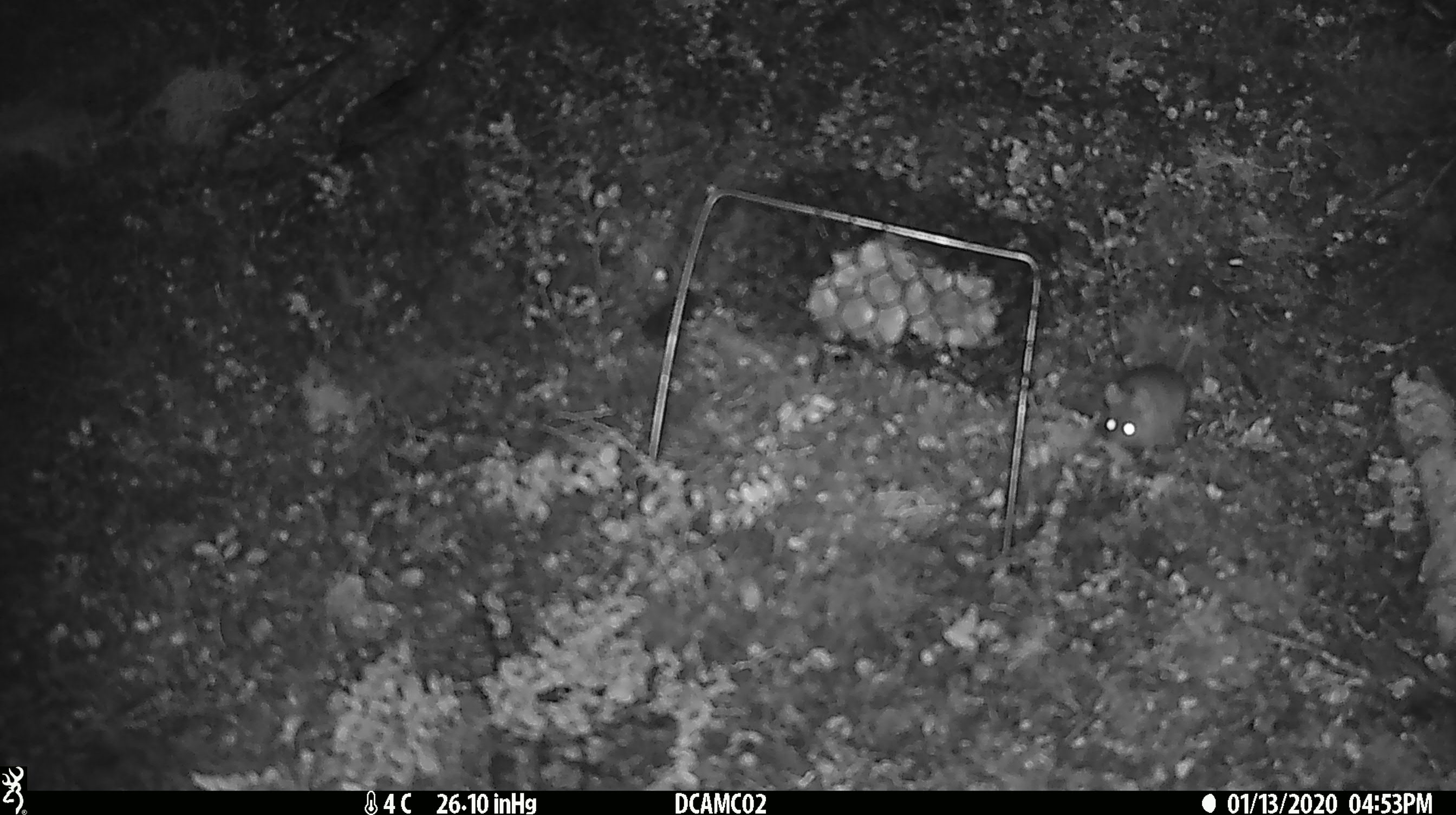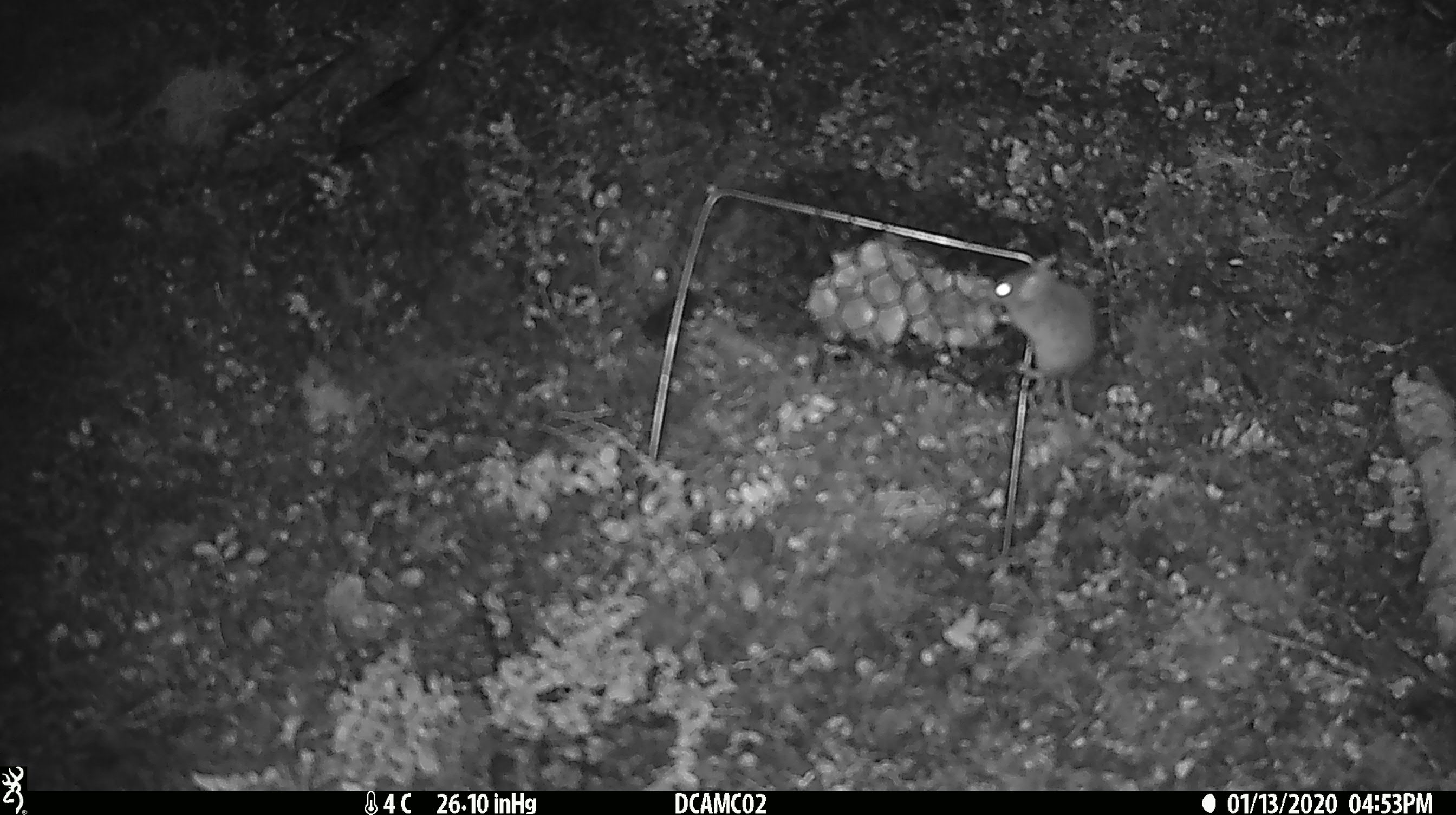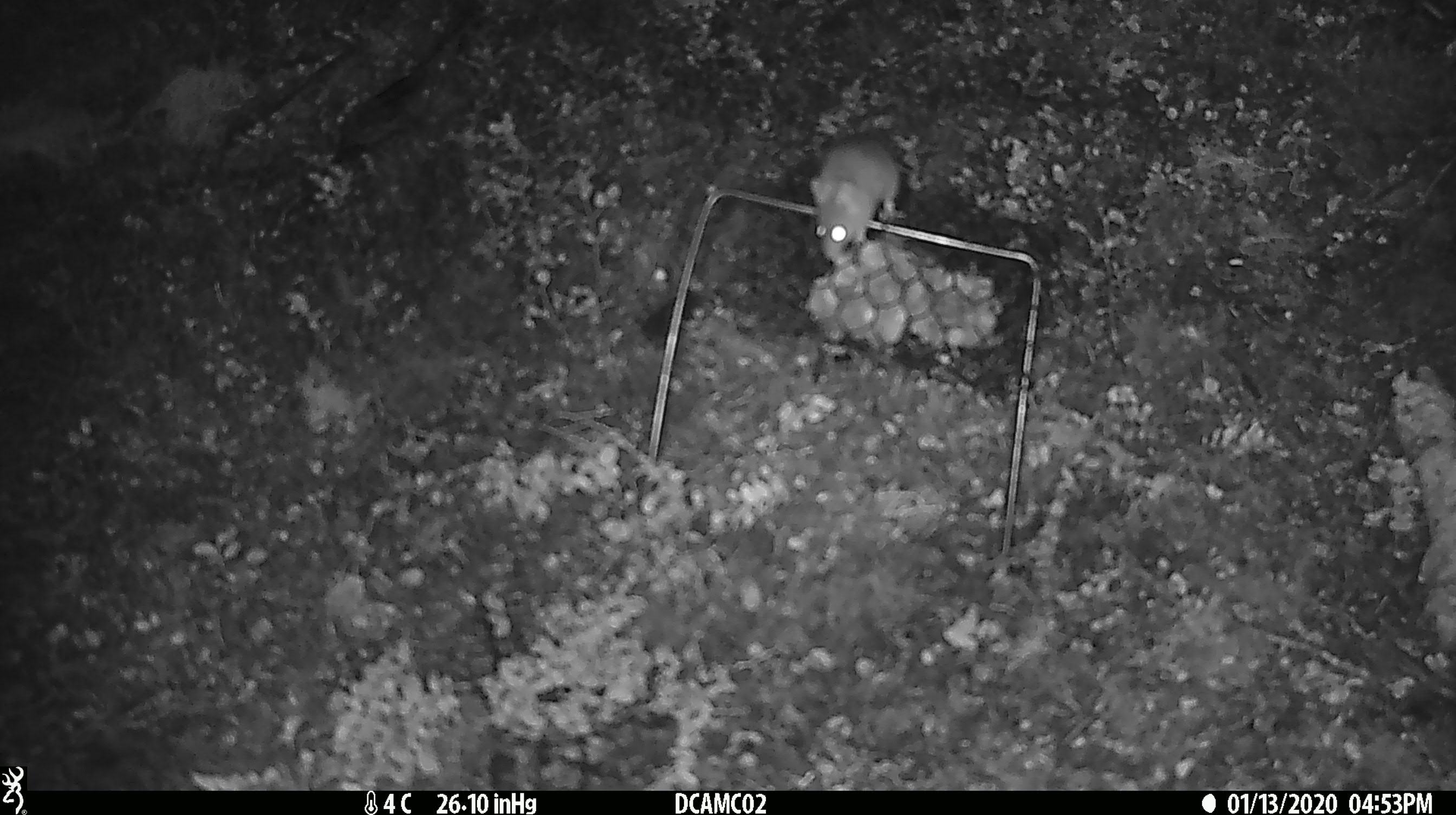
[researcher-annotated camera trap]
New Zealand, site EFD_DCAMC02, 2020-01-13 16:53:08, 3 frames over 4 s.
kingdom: Animalia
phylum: Chordata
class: Mammalia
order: Rodentia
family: Muridae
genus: Mus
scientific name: Mus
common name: mouse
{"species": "mouse (Mus)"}